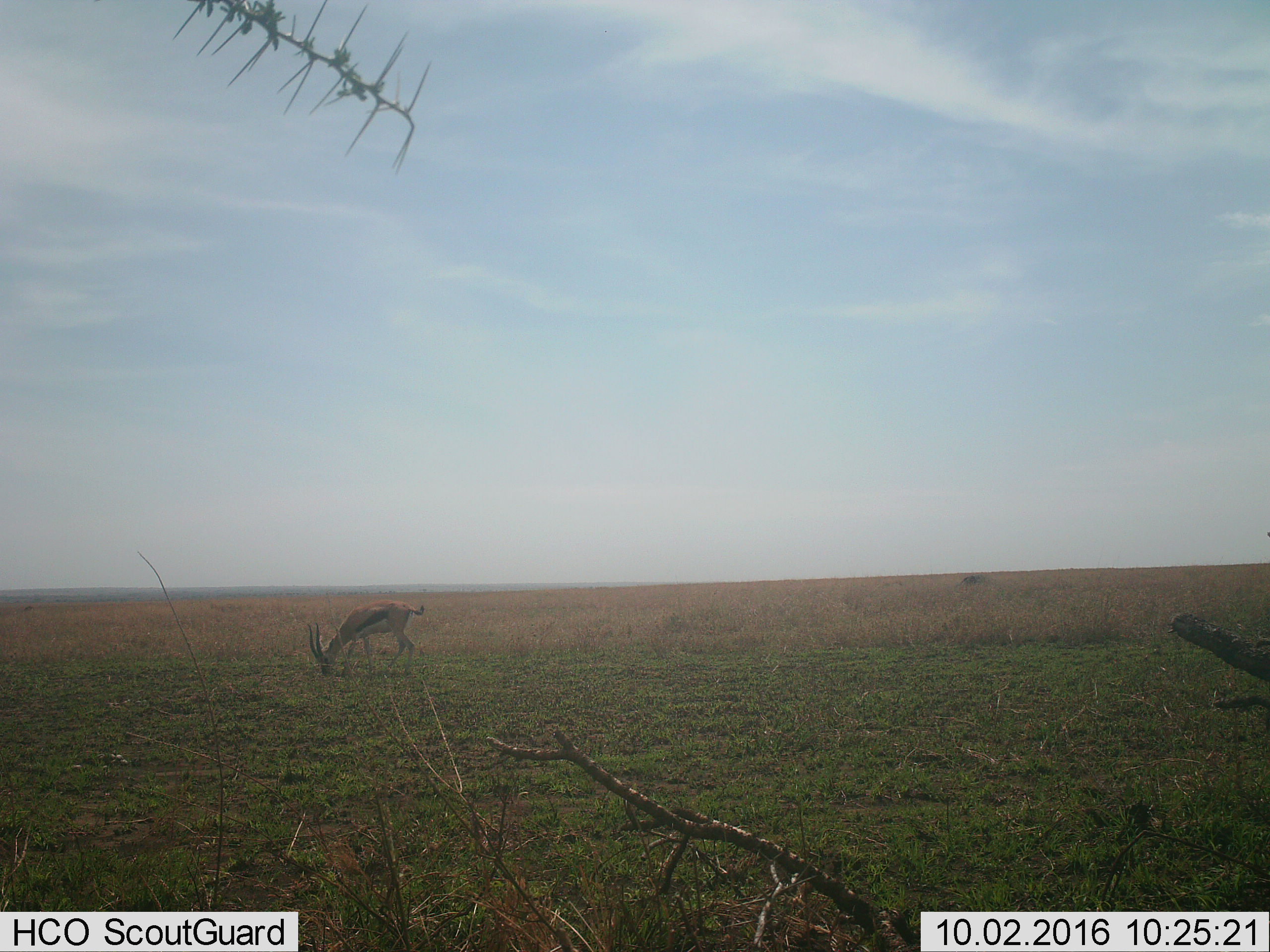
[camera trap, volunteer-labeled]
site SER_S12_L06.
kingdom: Animalia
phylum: Chordata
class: Mammalia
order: Artiodactyla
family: Bovidae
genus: Eudorcas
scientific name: Eudorcas thomsonii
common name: thomson's gazelle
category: gazellethomsons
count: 1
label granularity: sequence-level